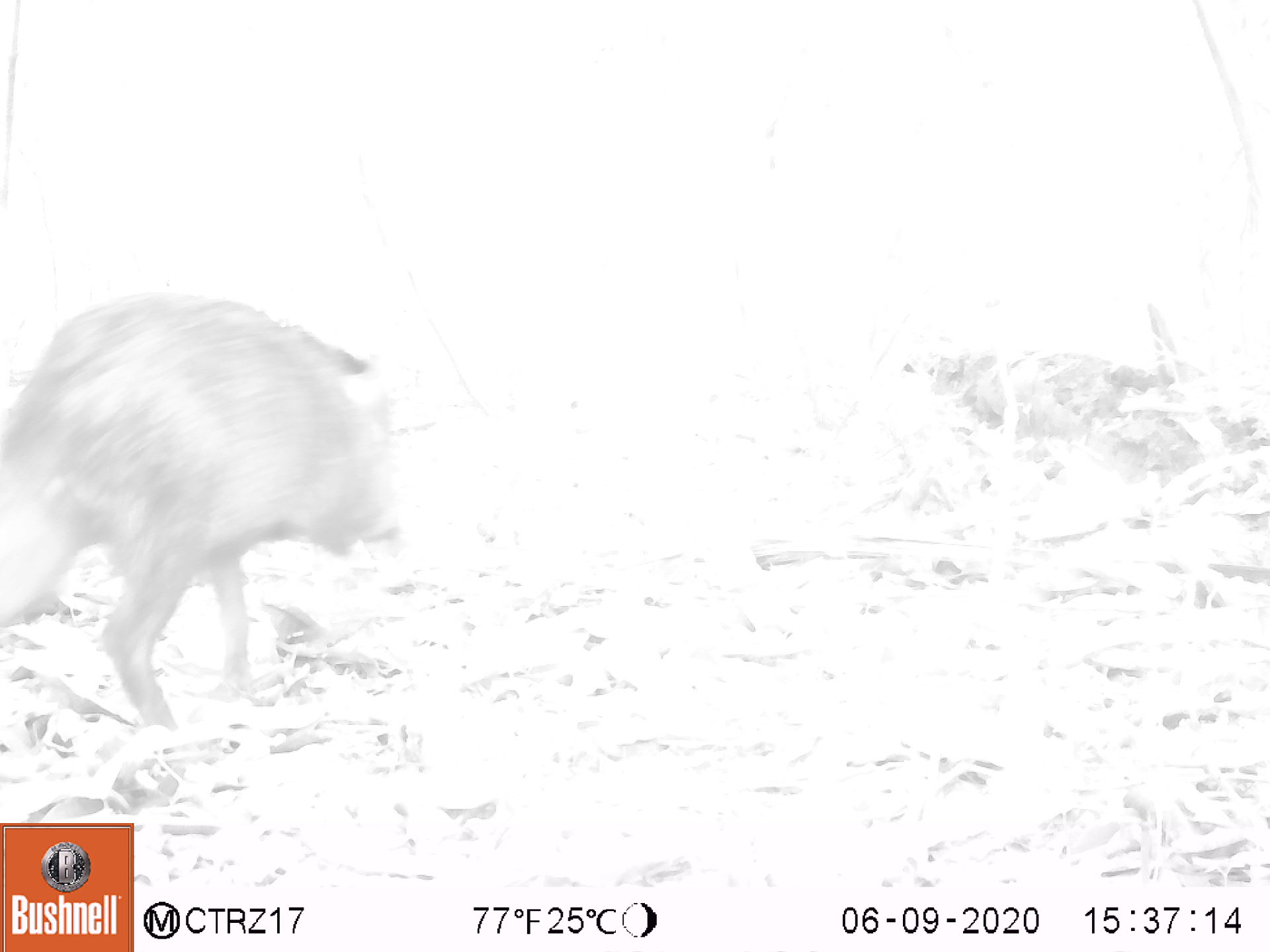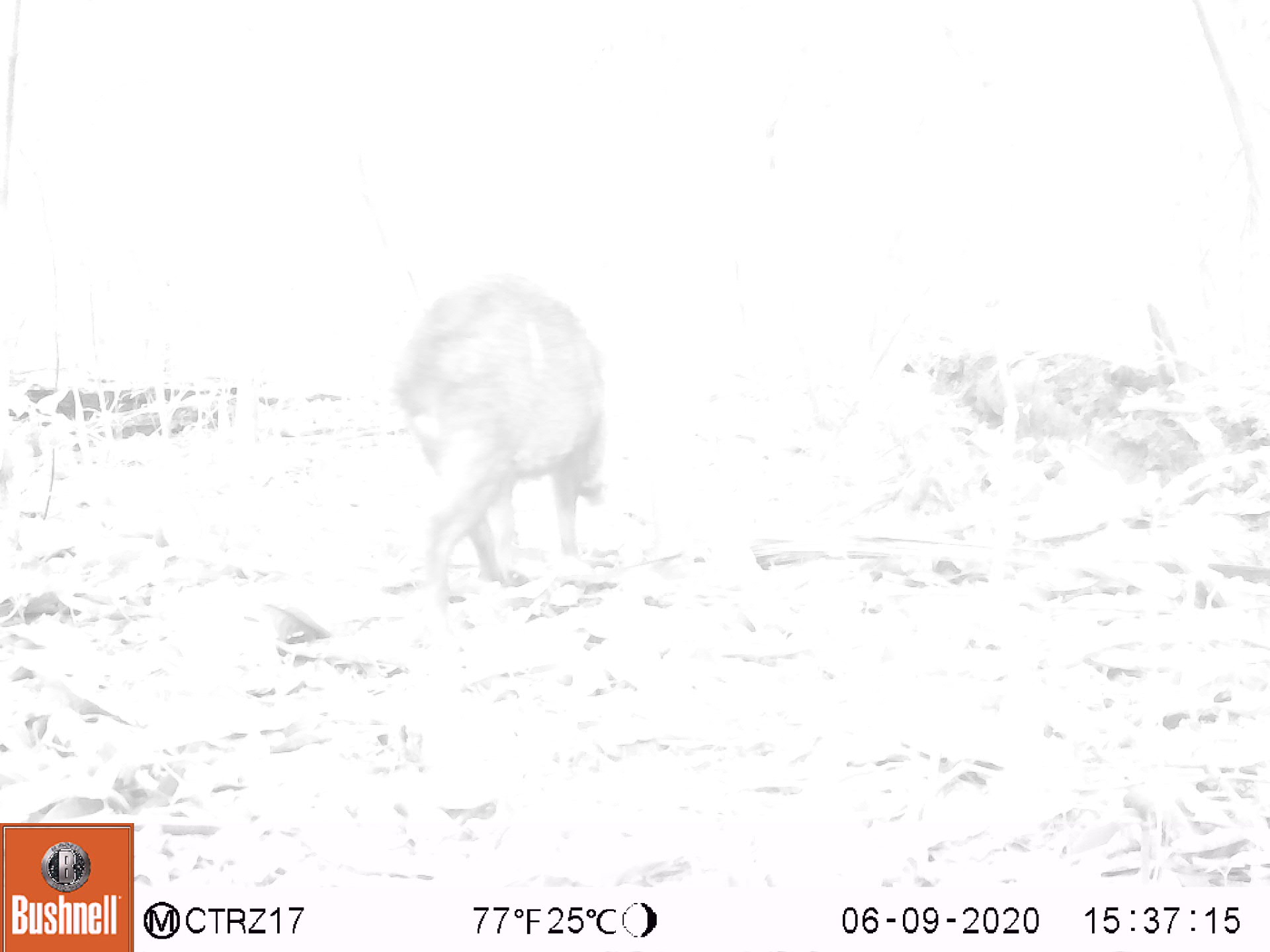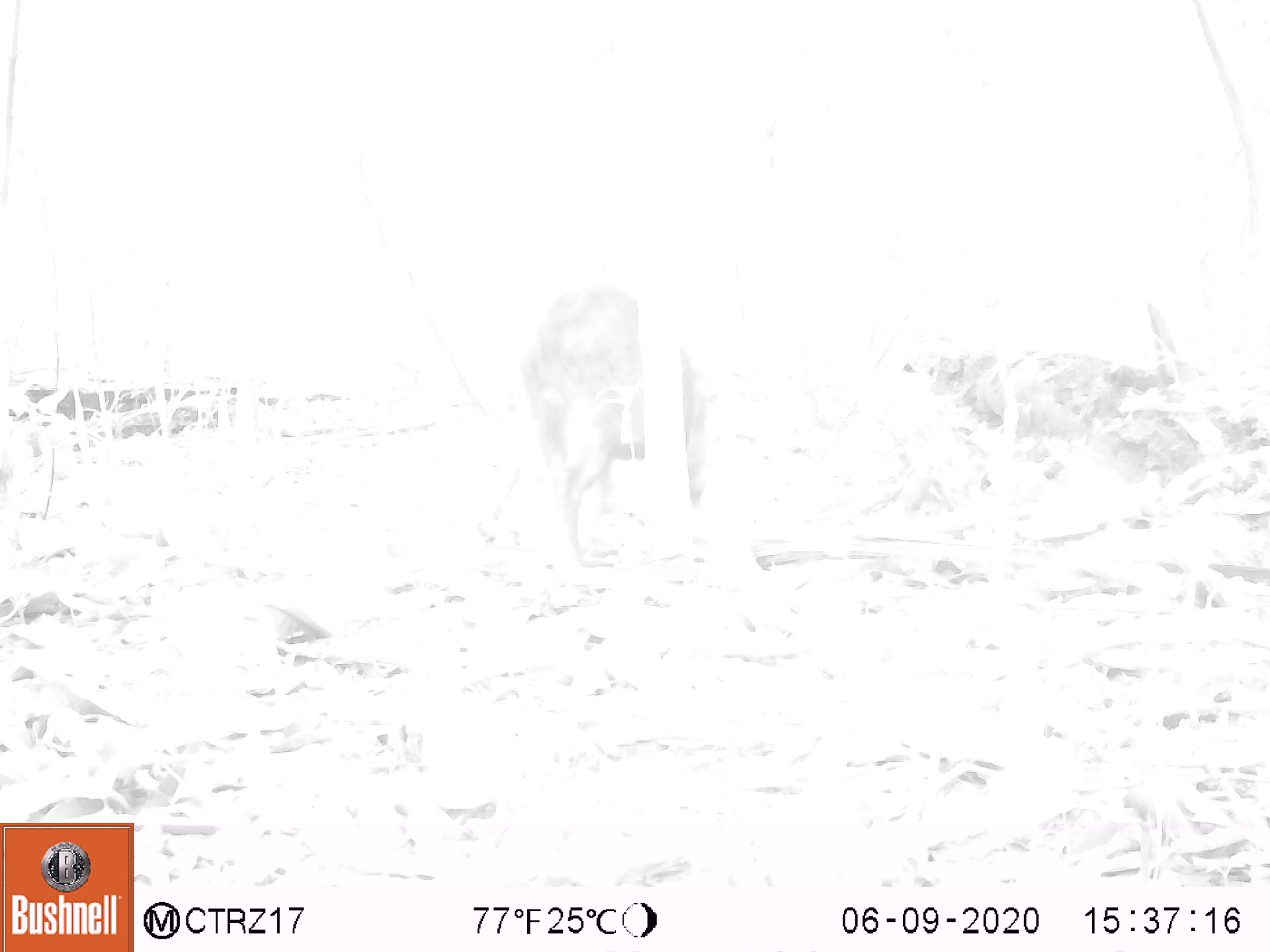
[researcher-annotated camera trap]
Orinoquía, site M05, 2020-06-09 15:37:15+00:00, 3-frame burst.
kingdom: Animalia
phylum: Chordata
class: Mammalia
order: Artiodactyla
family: Tayassuidae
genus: Pecari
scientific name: Pecari tajacu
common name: collared peccary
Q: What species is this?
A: Collared peccary (Pecari tajacu).